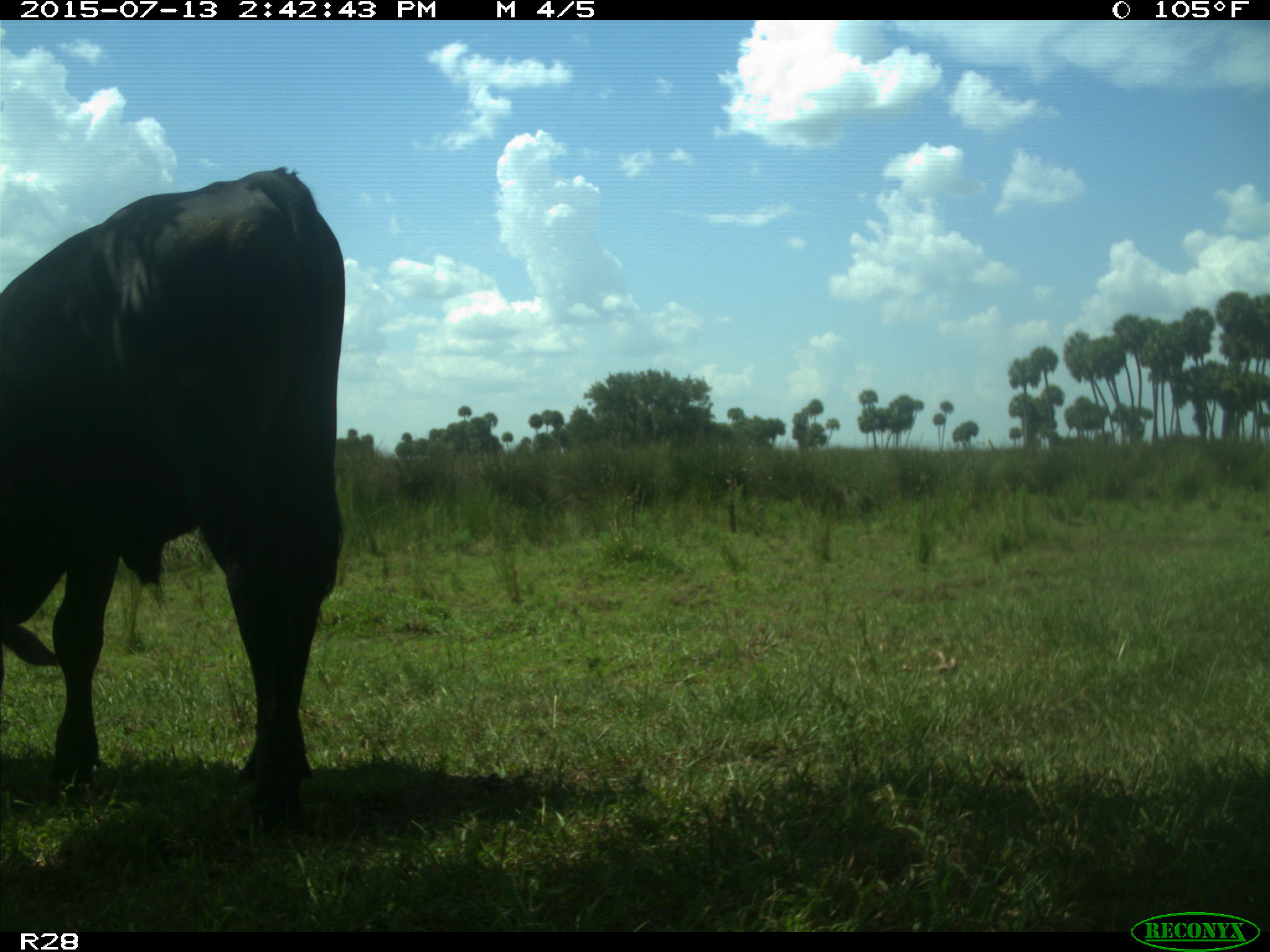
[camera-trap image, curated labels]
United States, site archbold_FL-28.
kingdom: Animalia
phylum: Chordata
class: Mammalia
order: Artiodactyla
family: Bovidae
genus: Bos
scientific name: Bos taurus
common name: domestic cow